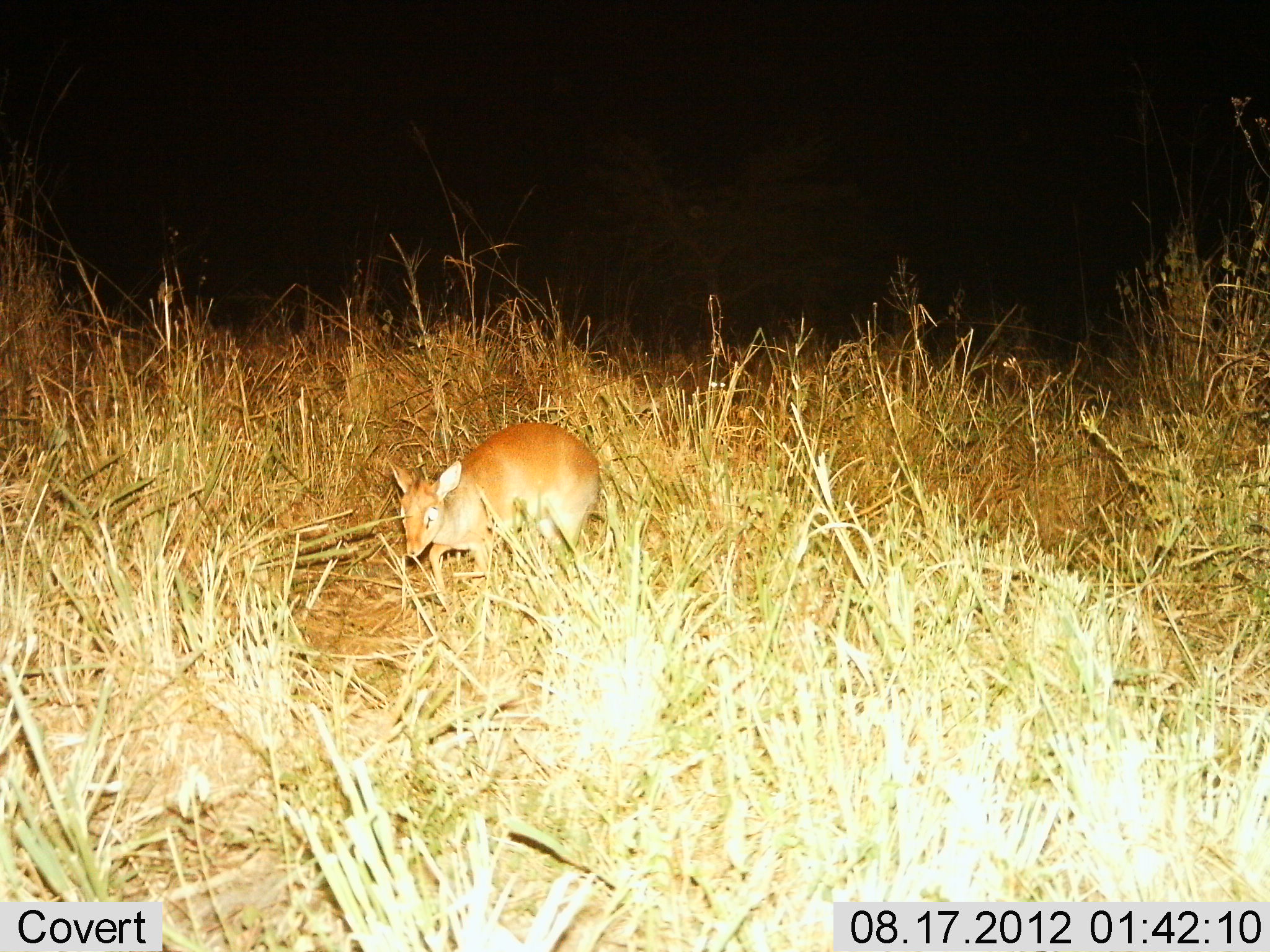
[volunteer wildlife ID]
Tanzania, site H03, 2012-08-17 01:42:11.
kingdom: Animalia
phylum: Chordata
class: Mammalia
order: Artiodactyla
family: Bovidae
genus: Madoqua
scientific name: Madoqua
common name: dikdik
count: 1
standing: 50%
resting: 10%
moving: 40%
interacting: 0%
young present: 0%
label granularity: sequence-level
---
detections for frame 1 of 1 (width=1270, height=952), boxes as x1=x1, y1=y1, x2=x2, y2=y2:
animal: x1=385, y1=420, x2=604, y2=578